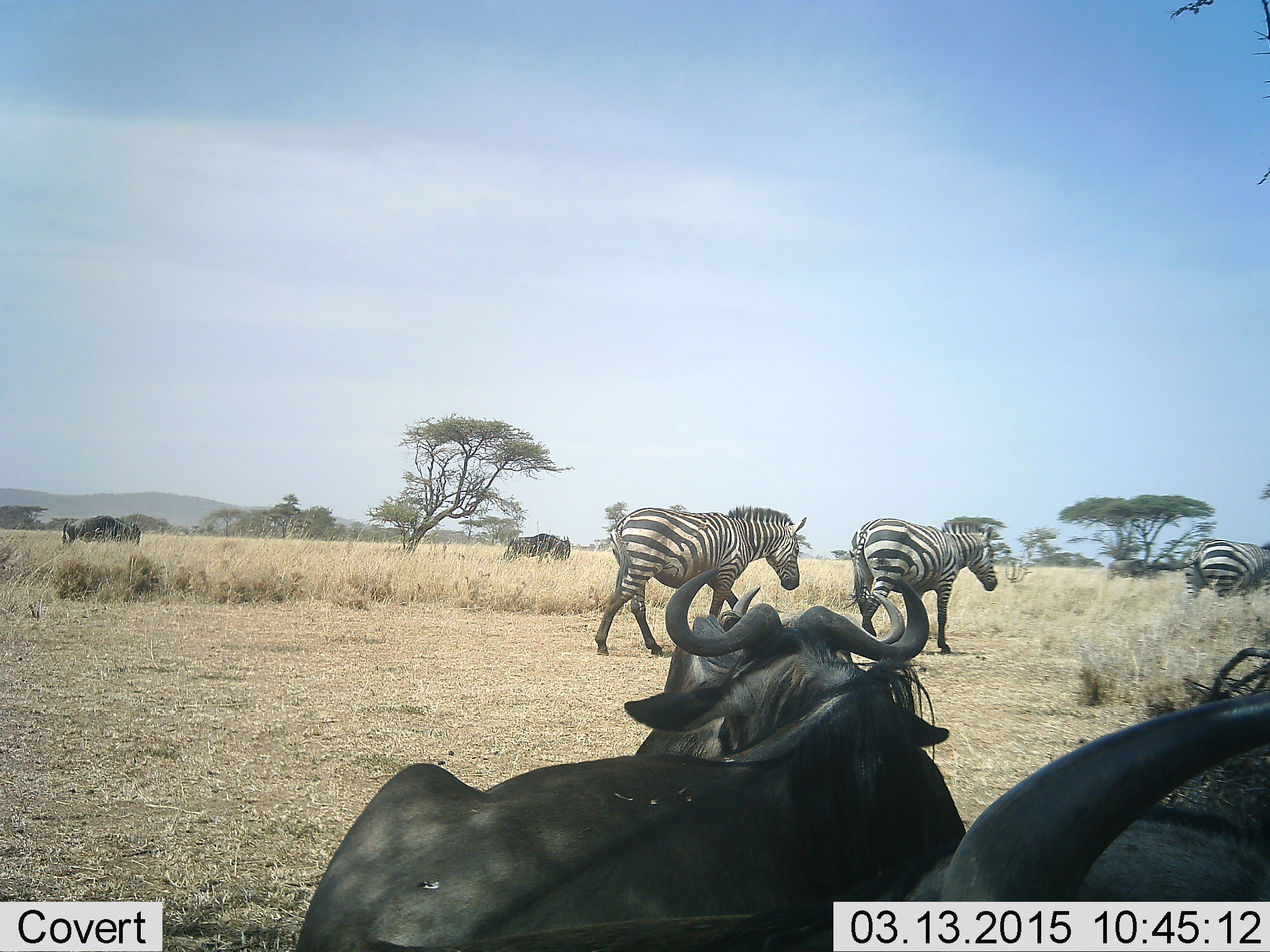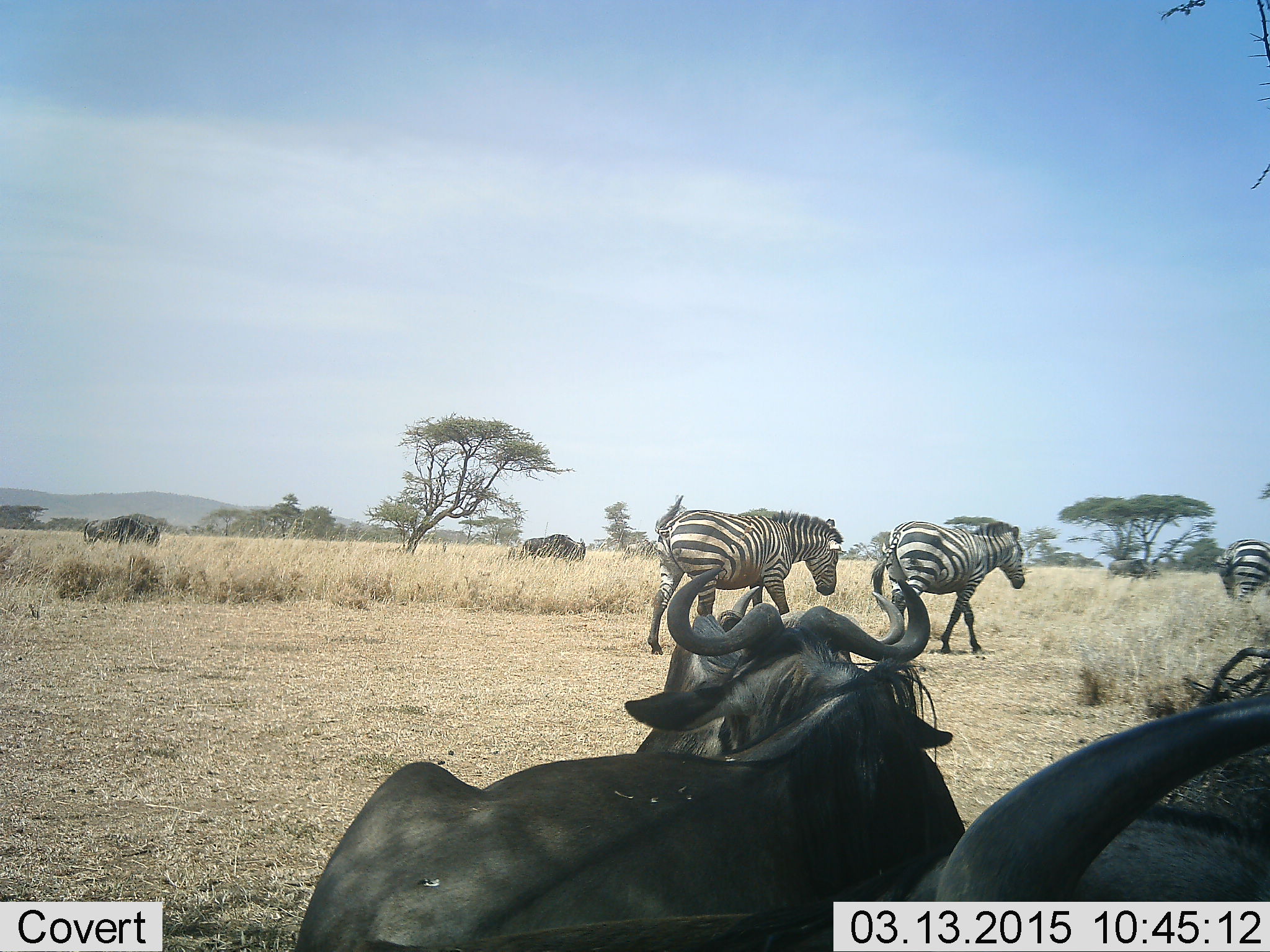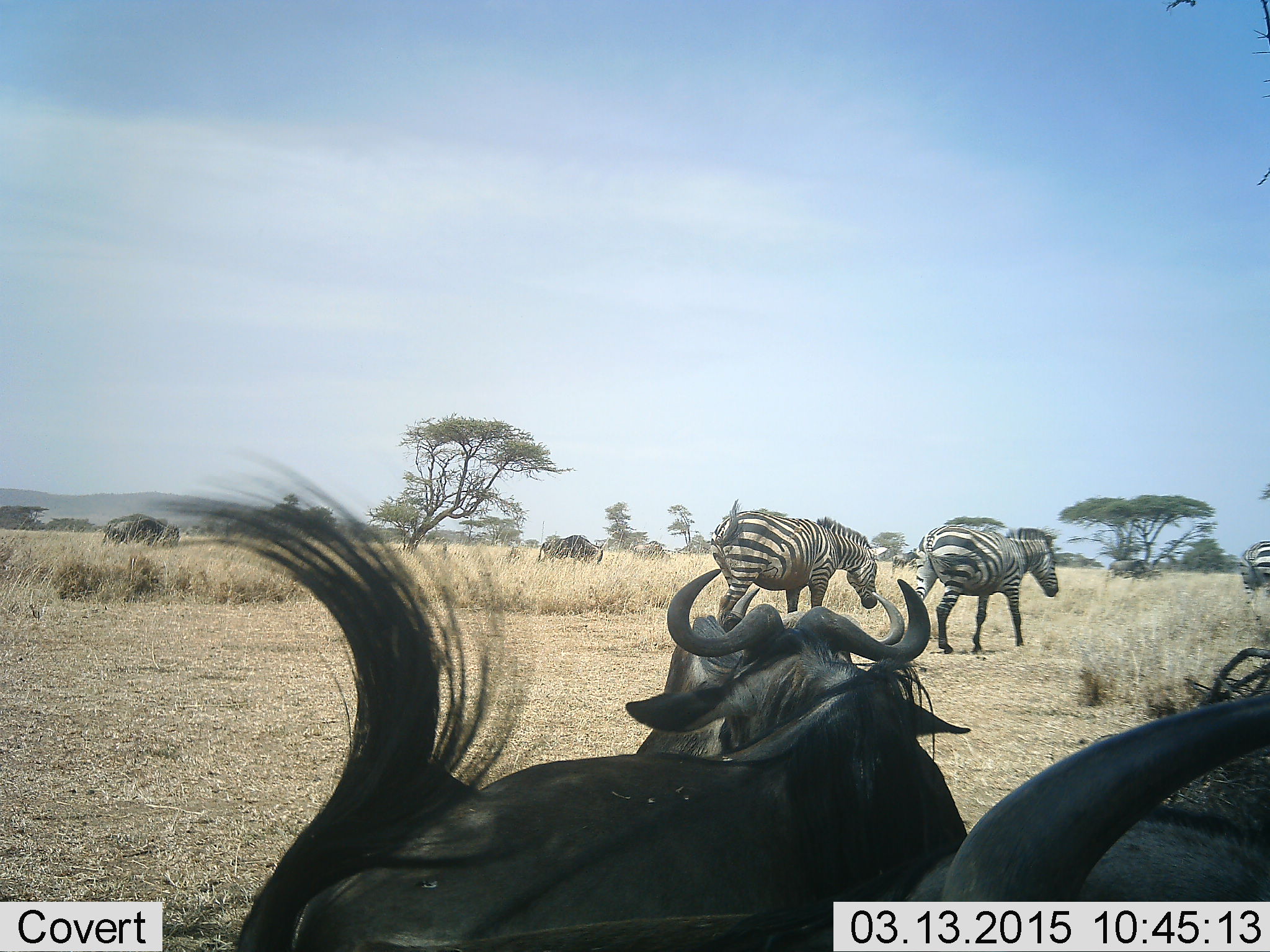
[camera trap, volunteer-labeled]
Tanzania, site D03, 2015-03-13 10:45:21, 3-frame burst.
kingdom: Animalia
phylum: Chordata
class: Mammalia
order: Artiodactyla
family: Bovidae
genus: Connochaetes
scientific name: Connochaetes taurinus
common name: blue wildebeest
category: wildebeest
Wildebeest (blue wildebeest) (Connochaetes taurinus), count 5. Behavior (volunteer vote fractions): standing 40%, resting 70%, moving 60%, interacting 0%. Young present (vote fraction): 0%. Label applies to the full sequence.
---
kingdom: Animalia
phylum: Chordata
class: Mammalia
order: Perissodactyla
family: Equidae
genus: Equus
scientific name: Equus quagga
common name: plains zebra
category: zebra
Zebra (plains zebra) (Equus quagga), count 3. Behavior (volunteer vote fractions): standing 18%, resting 0%, moving 91%, interacting 0%. Young present (vote fraction): 0%. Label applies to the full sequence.